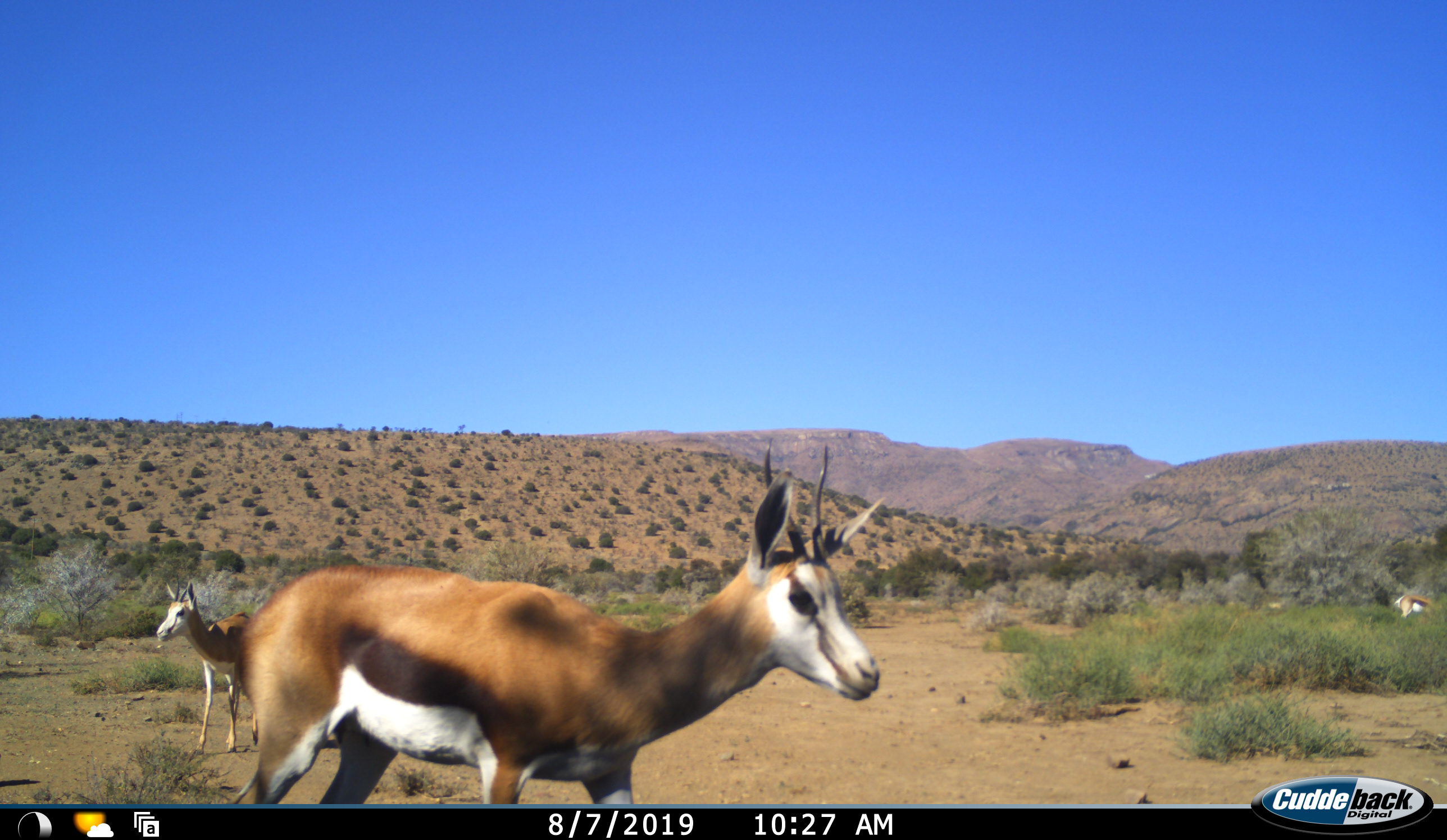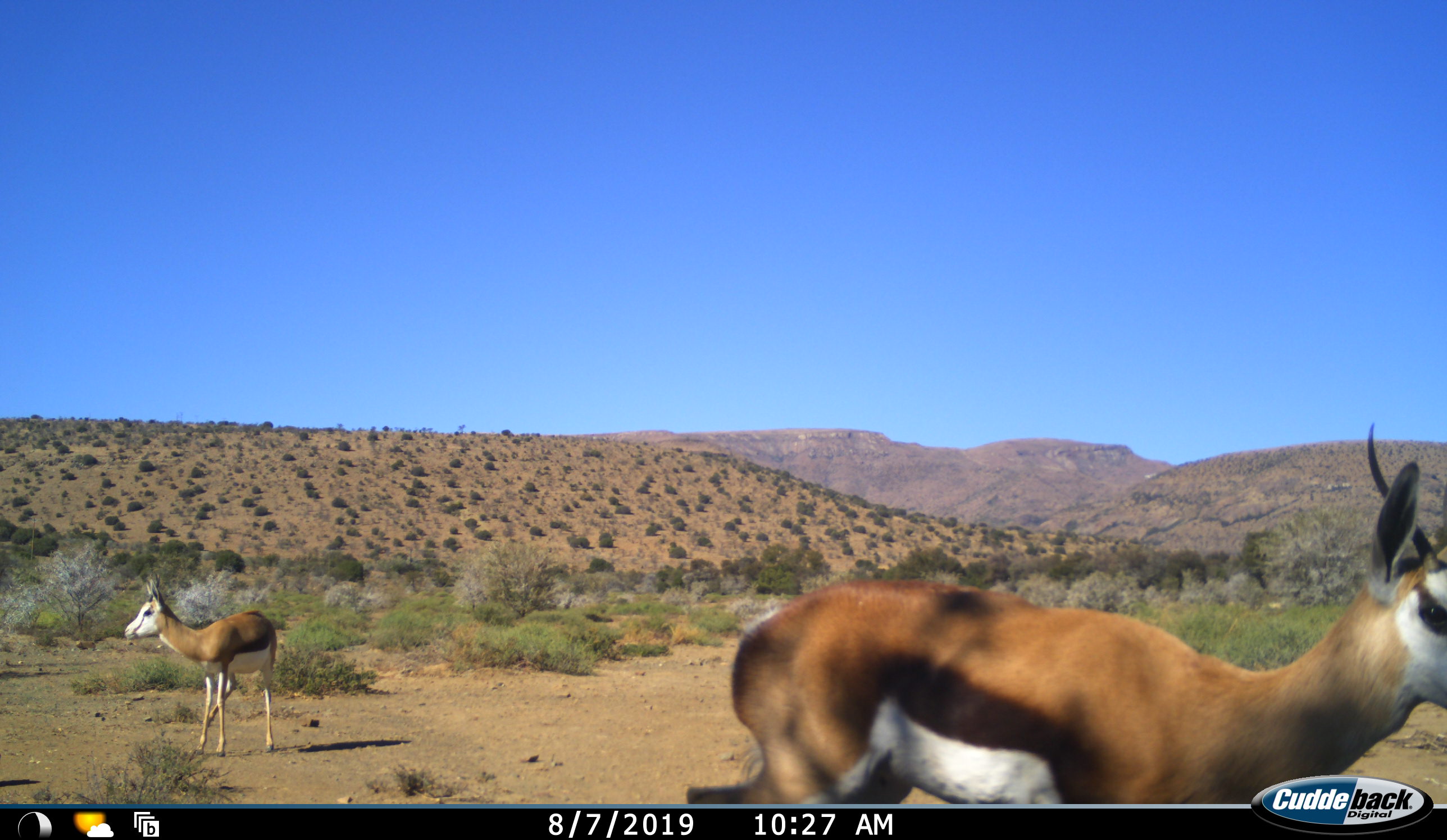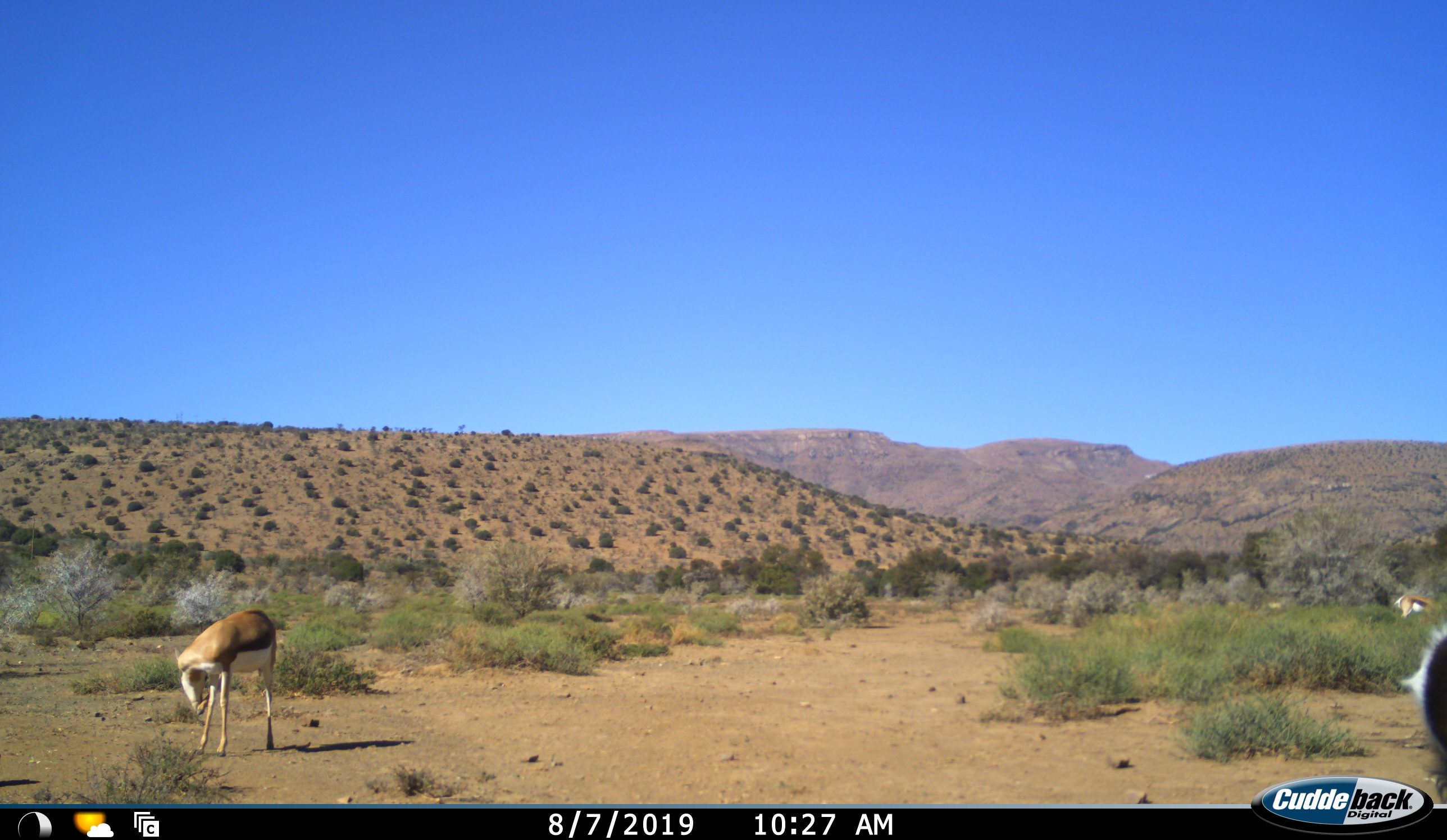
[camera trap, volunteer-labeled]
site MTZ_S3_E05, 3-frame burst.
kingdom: Animalia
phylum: Chordata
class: Mammalia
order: Artiodactyla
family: Bovidae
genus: Antidorcas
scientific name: Antidorcas marsupialis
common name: springbok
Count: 3.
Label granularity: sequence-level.